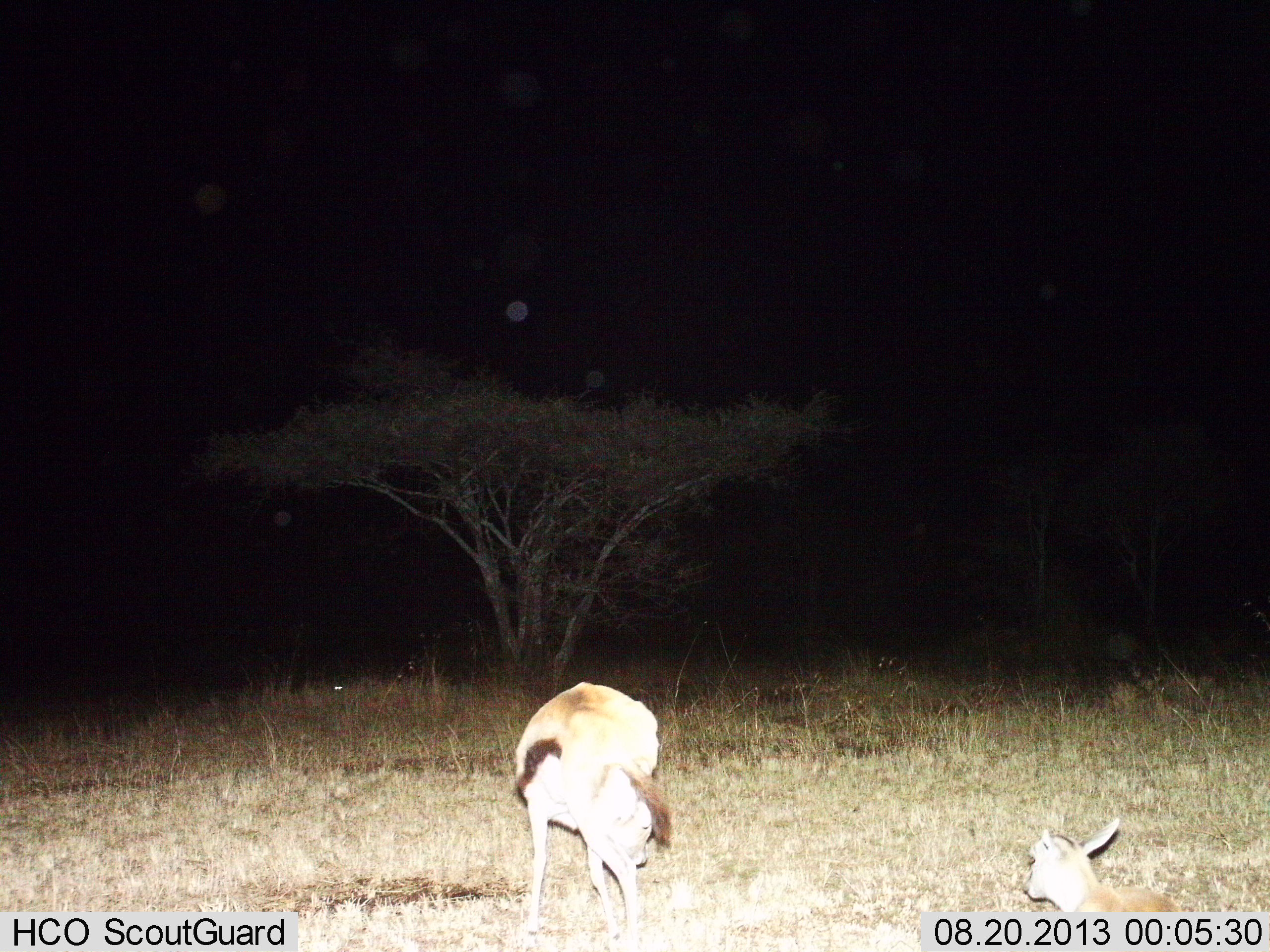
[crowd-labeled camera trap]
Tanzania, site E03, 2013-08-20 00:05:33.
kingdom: Animalia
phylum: Chordata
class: Mammalia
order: Artiodactyla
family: Bovidae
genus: Eudorcas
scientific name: Eudorcas thomsonii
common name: thomson's gazelle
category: gazellethomsons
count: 2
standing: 80%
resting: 60%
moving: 0%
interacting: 0%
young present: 30%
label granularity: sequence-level